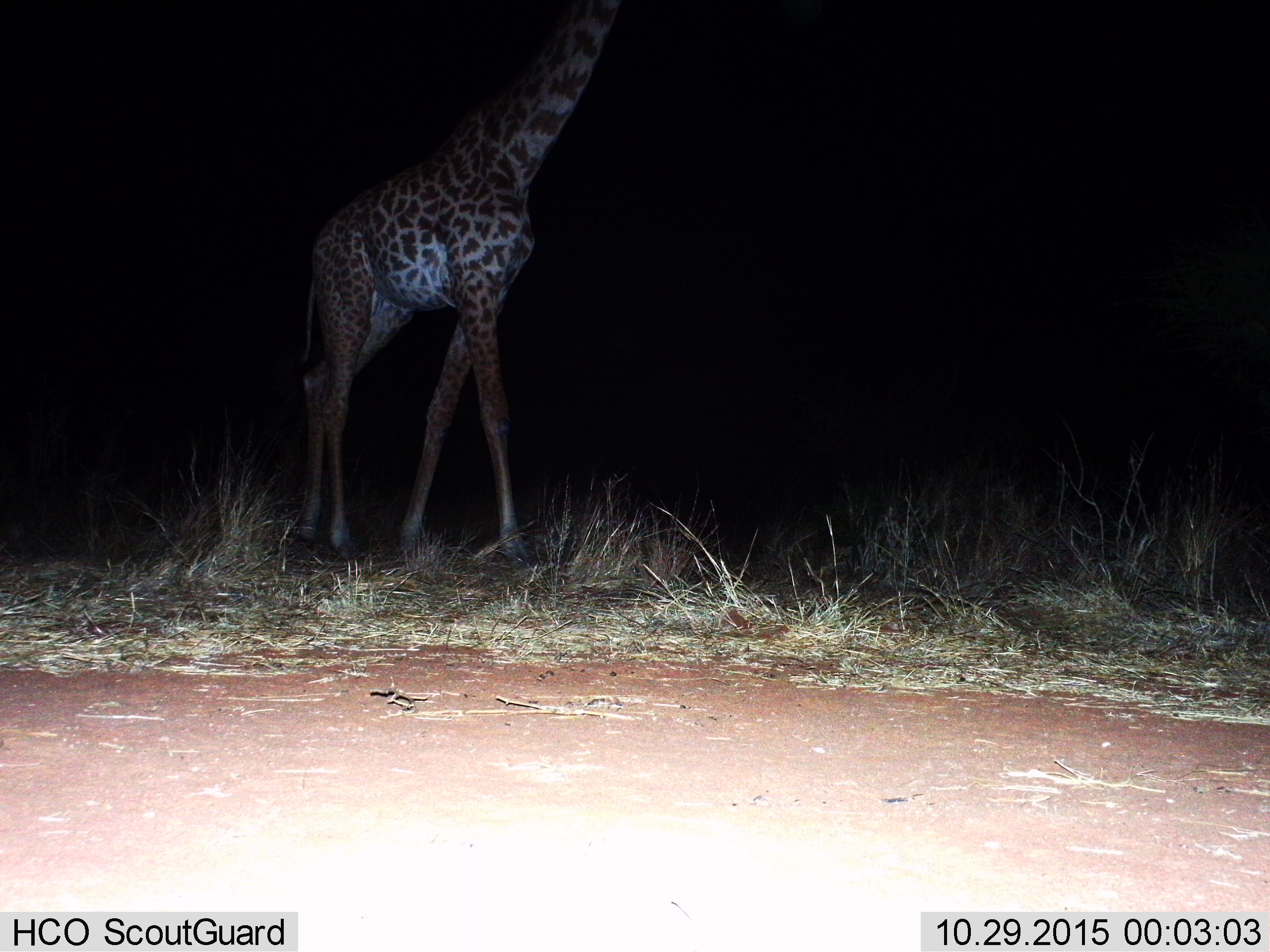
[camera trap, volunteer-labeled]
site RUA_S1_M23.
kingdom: Animalia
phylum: Chordata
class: Mammalia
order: Artiodactyla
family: Giraffidae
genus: Giraffa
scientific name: Giraffa camelopardalis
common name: giraffe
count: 1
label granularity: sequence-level